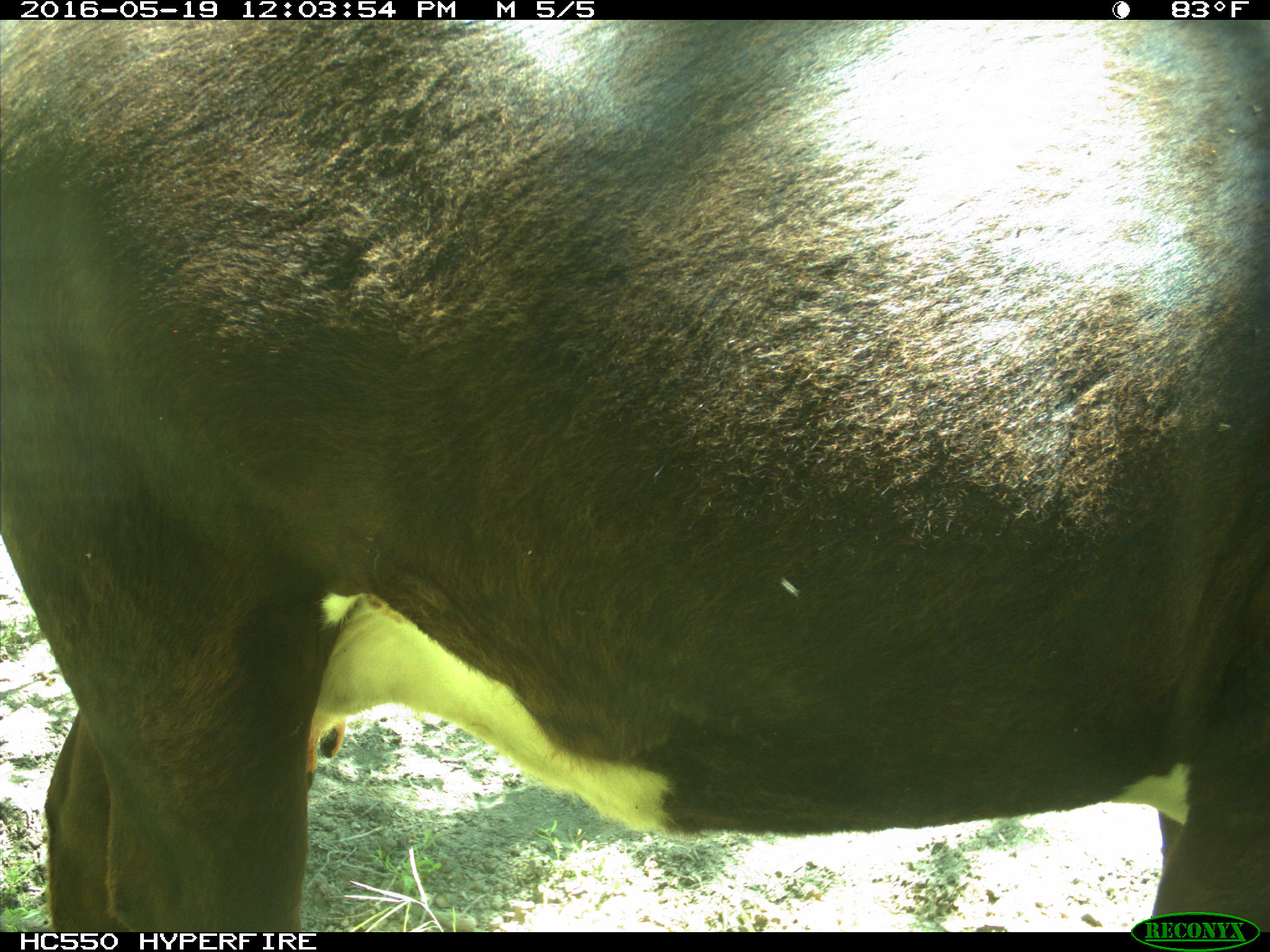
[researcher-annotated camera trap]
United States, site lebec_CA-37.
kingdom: Animalia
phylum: Chordata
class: Mammalia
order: Artiodactyla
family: Bovidae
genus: Bos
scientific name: Bos taurus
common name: domestic cow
Bos taurus (domestic cow).